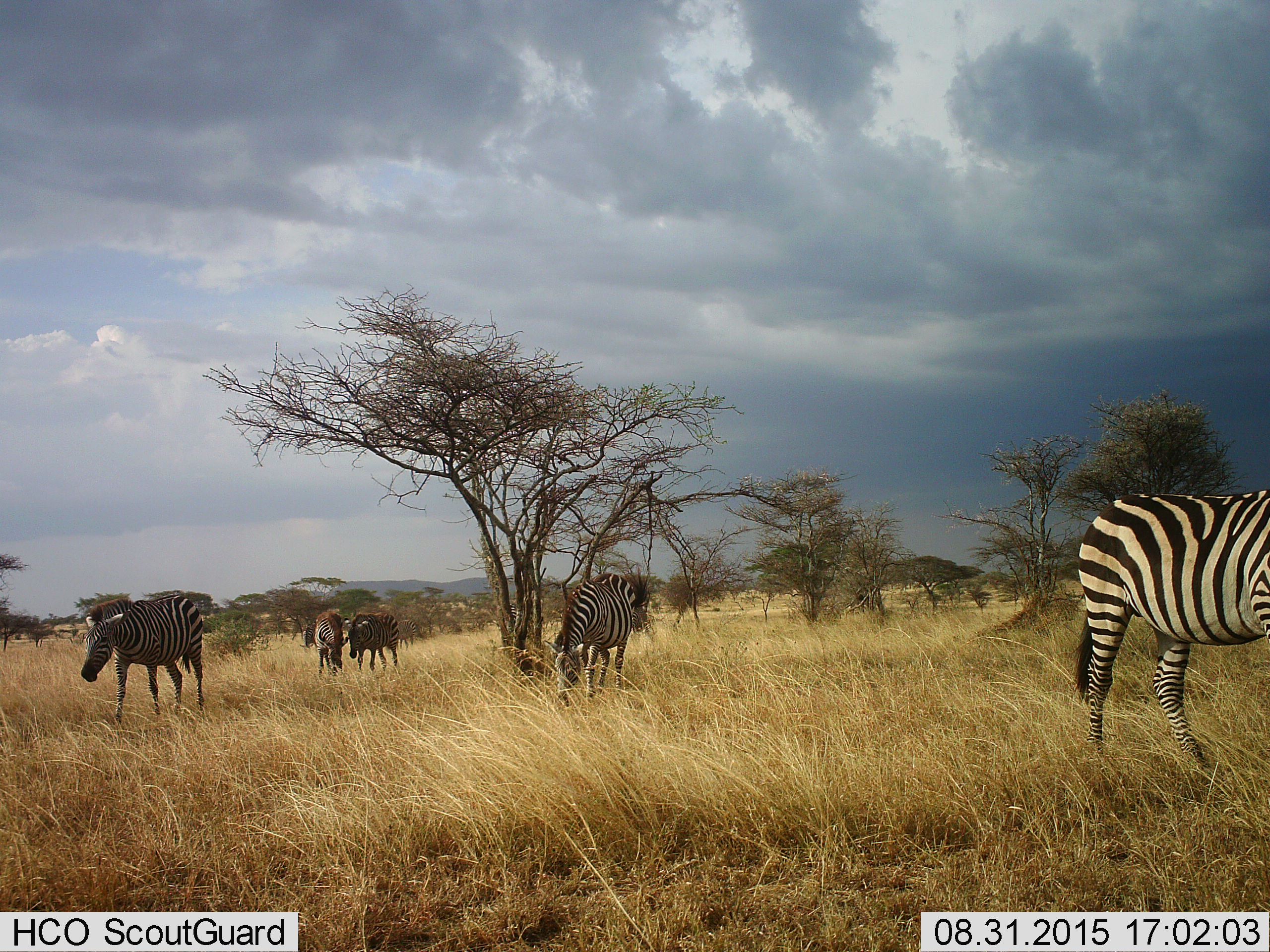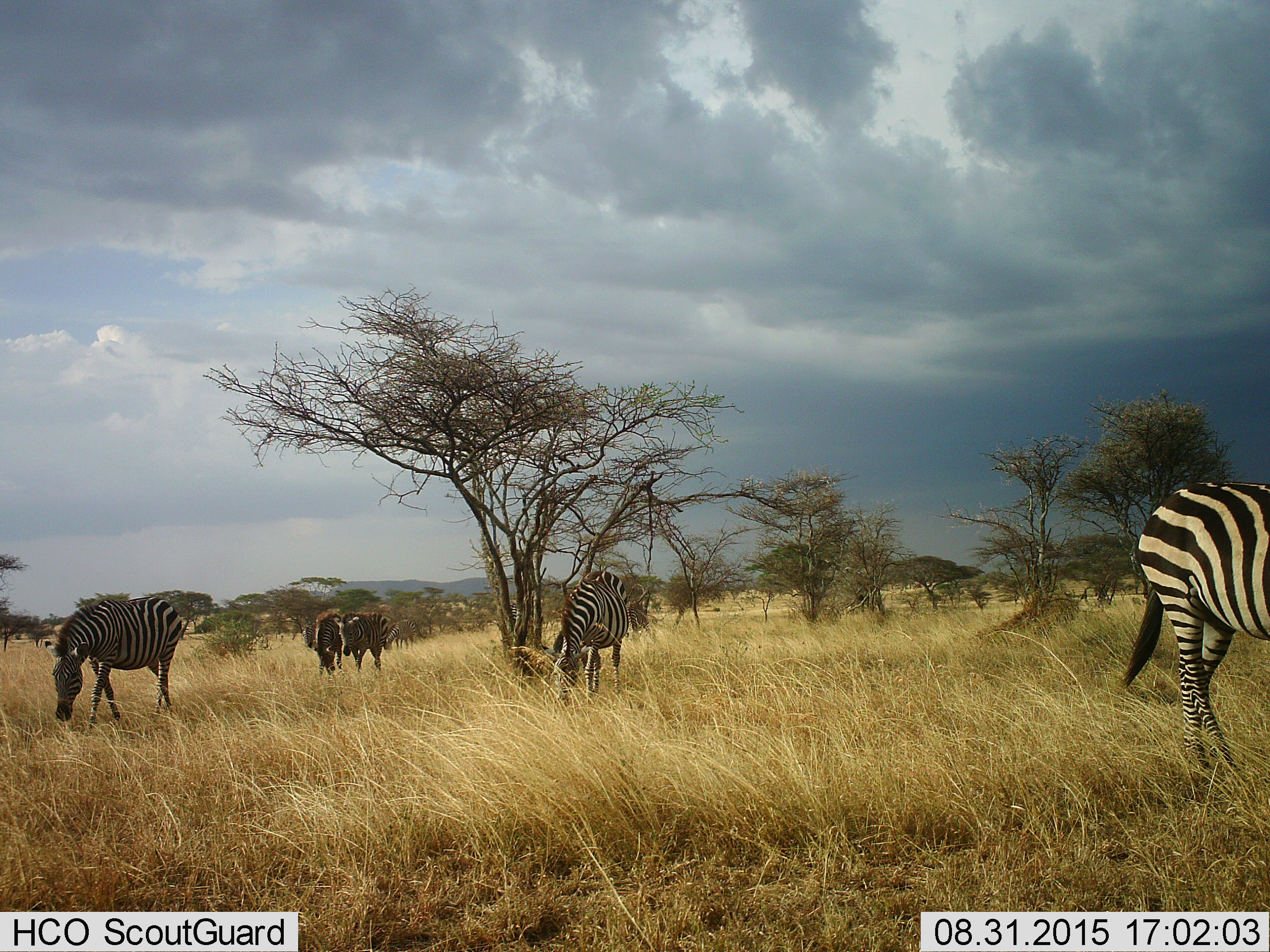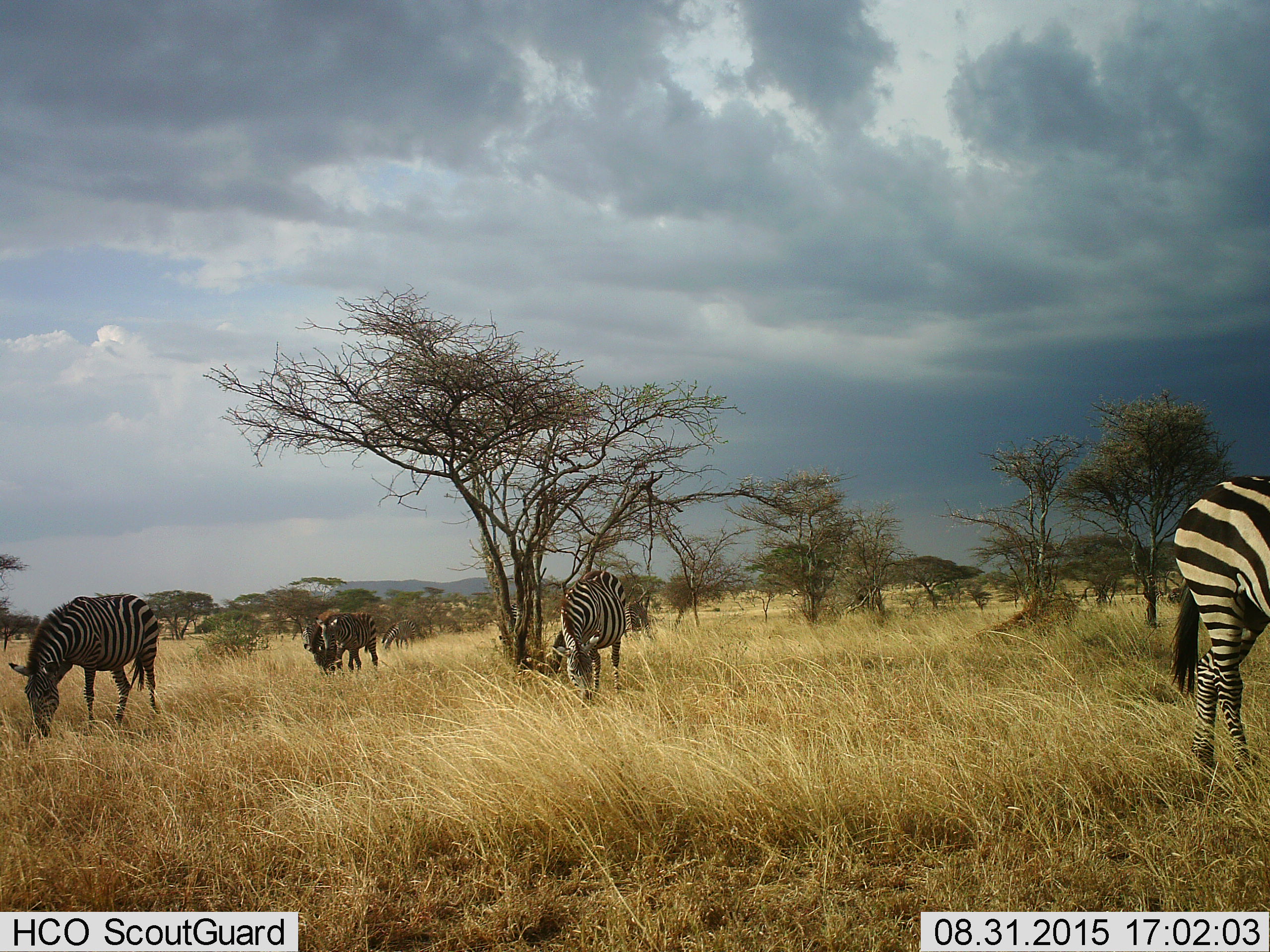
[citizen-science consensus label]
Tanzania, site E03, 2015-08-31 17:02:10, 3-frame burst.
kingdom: Animalia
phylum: Chordata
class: Mammalia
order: Perissodactyla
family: Equidae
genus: Equus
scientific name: Equus quagga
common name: plains zebra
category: zebra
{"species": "zebra (plains zebra) (Equus quagga)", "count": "5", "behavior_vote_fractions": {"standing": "53%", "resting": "0%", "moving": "63%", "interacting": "16%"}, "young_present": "5%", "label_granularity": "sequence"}